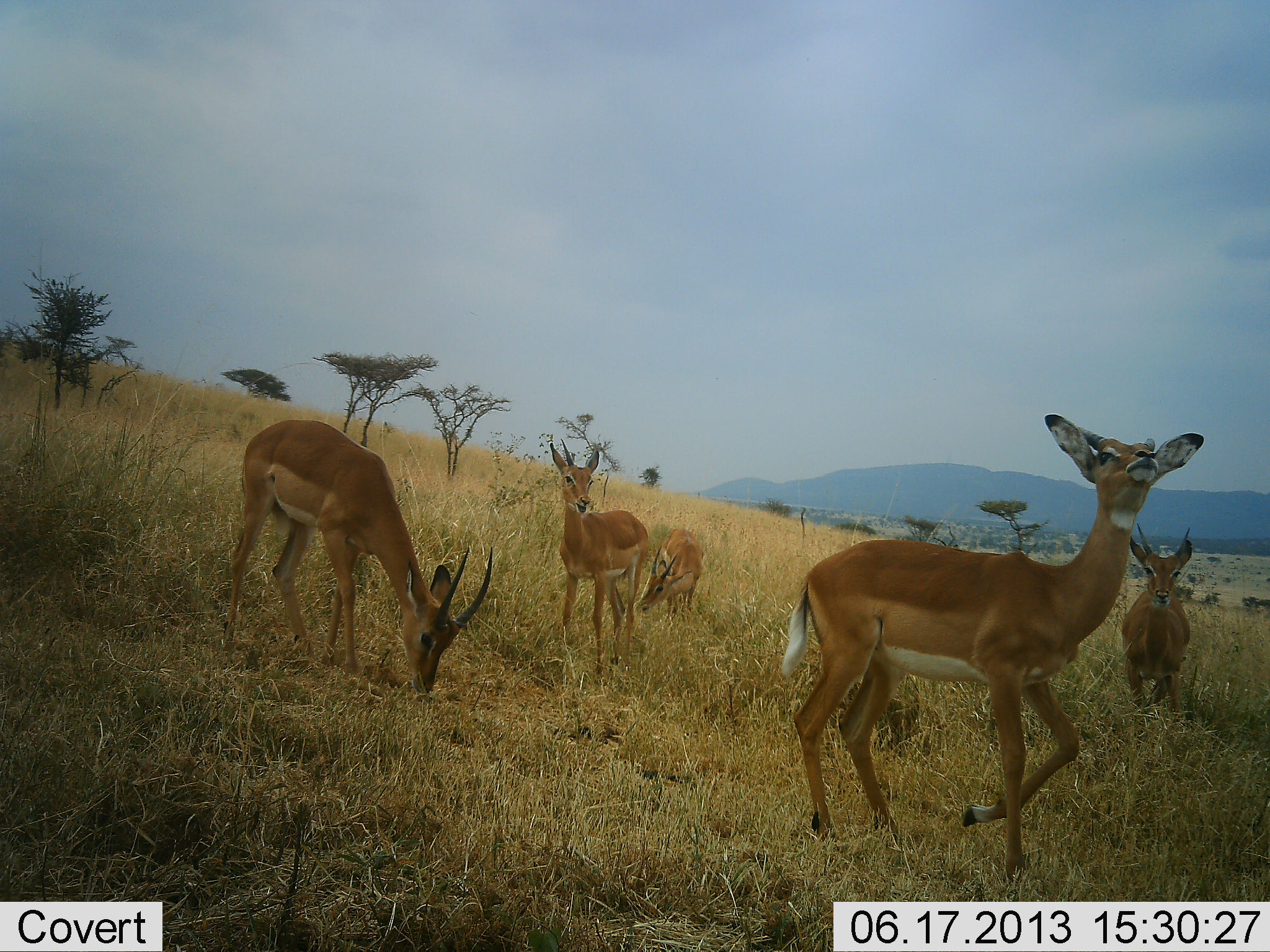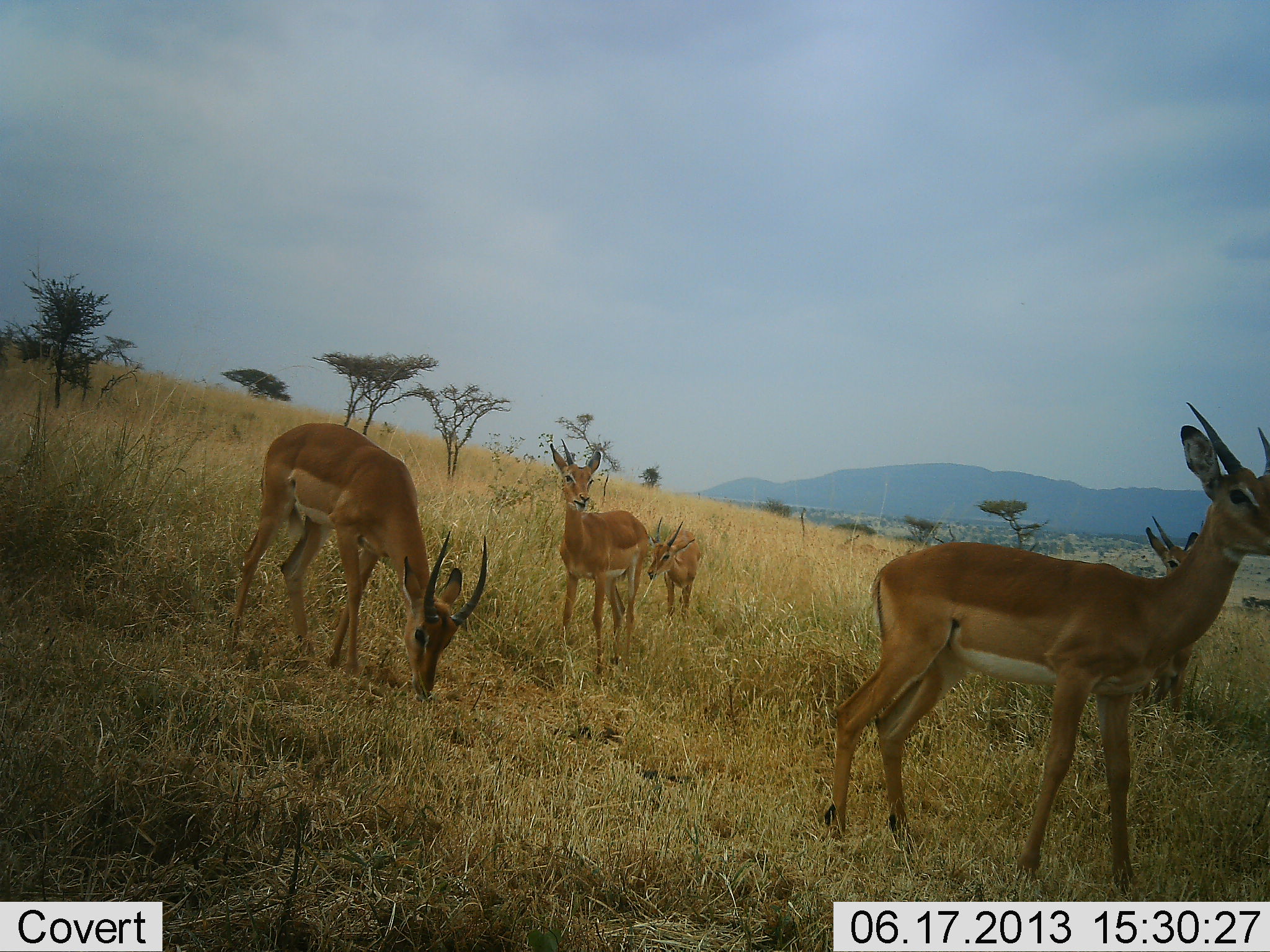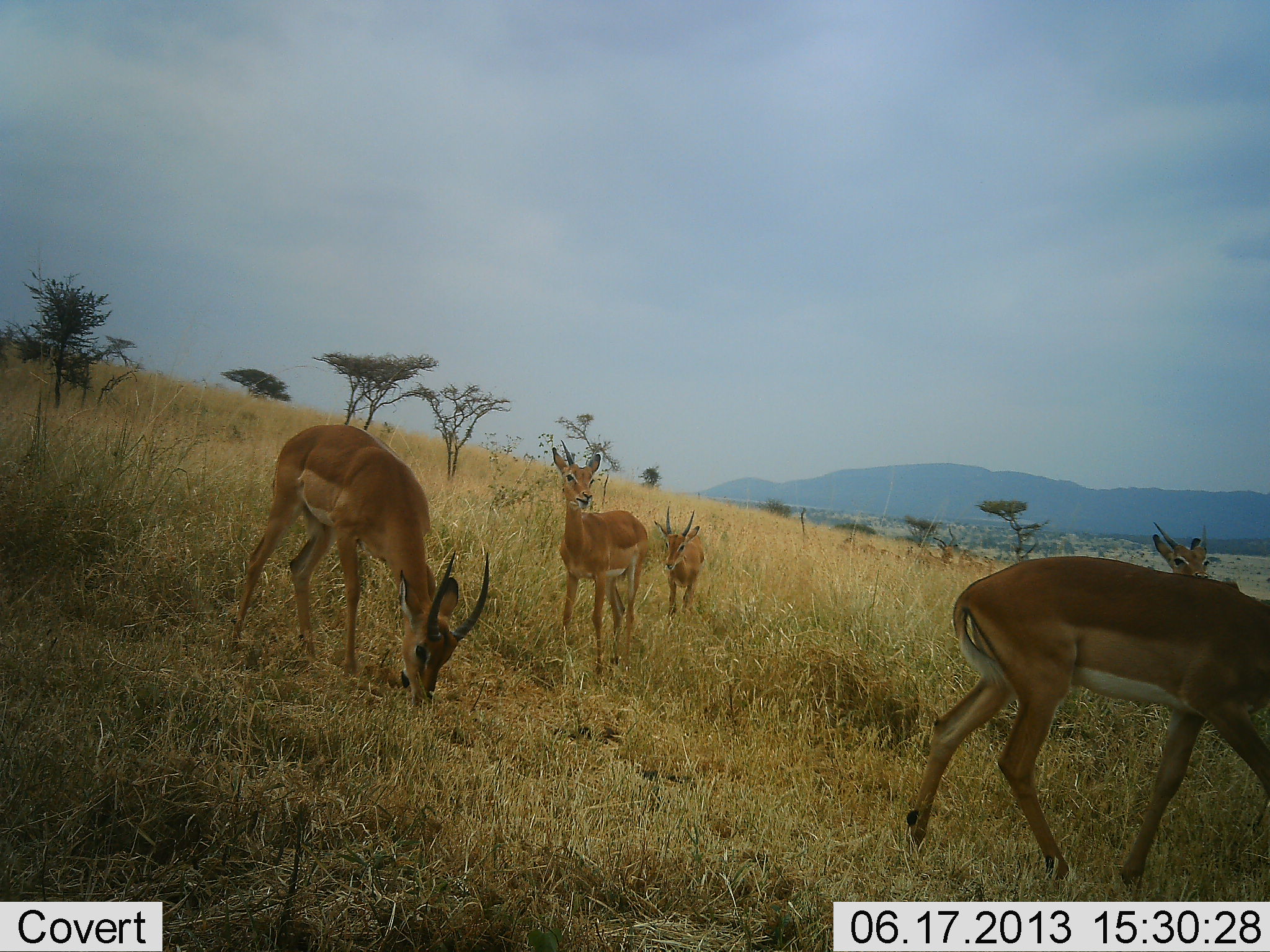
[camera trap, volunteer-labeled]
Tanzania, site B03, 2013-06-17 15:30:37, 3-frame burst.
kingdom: Animalia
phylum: Chordata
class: Mammalia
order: Artiodactyla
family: Bovidae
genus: Nanger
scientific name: Nanger granti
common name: grant's gazelle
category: gazellegrants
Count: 5.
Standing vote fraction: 74%.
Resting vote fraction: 5%.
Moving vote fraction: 32%.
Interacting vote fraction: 0%.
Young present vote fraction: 5%.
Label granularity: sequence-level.